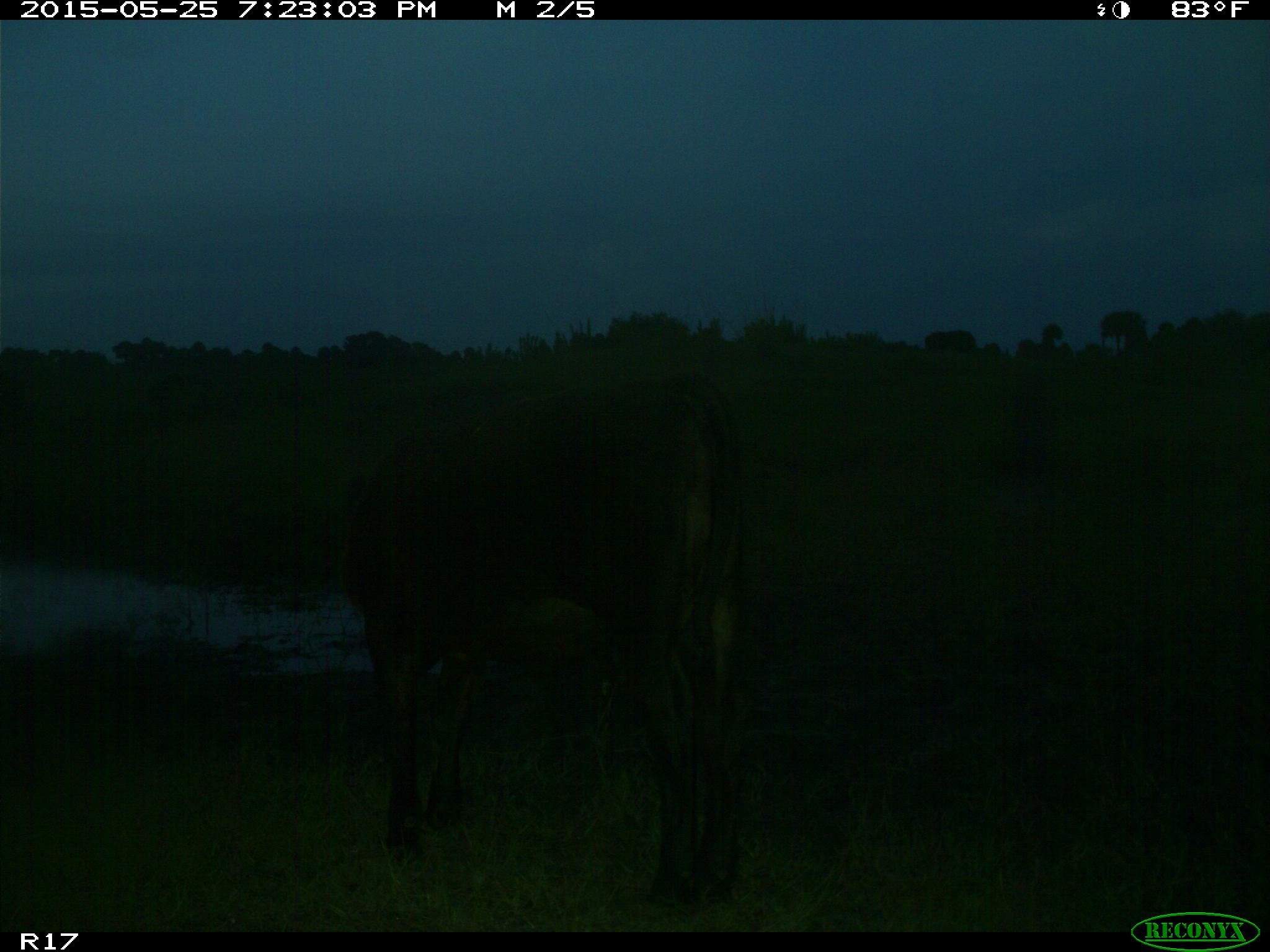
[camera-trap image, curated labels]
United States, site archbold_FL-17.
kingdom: Animalia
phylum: Chordata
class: Mammalia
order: Artiodactyla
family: Bovidae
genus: Bos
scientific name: Bos taurus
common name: domestic cow